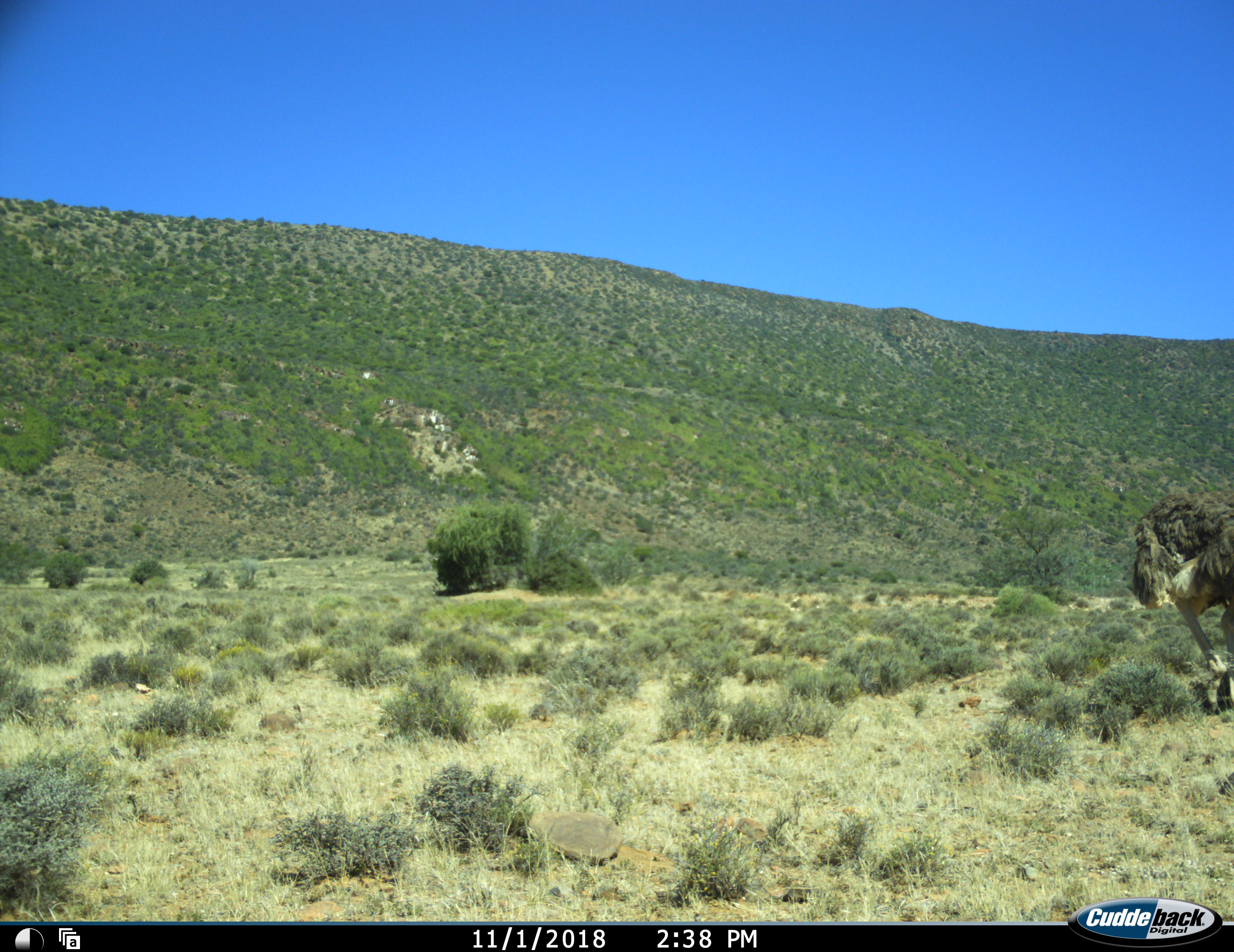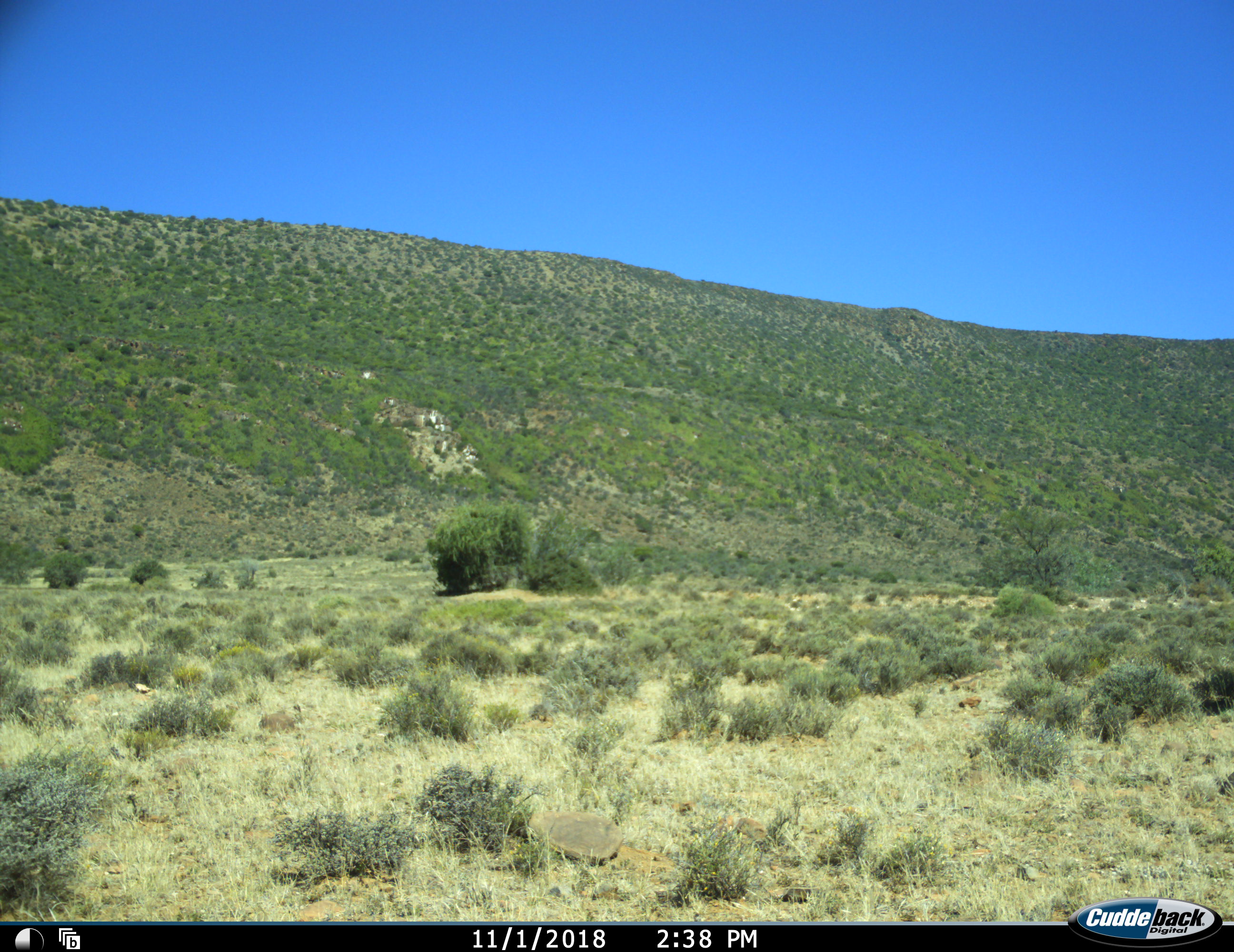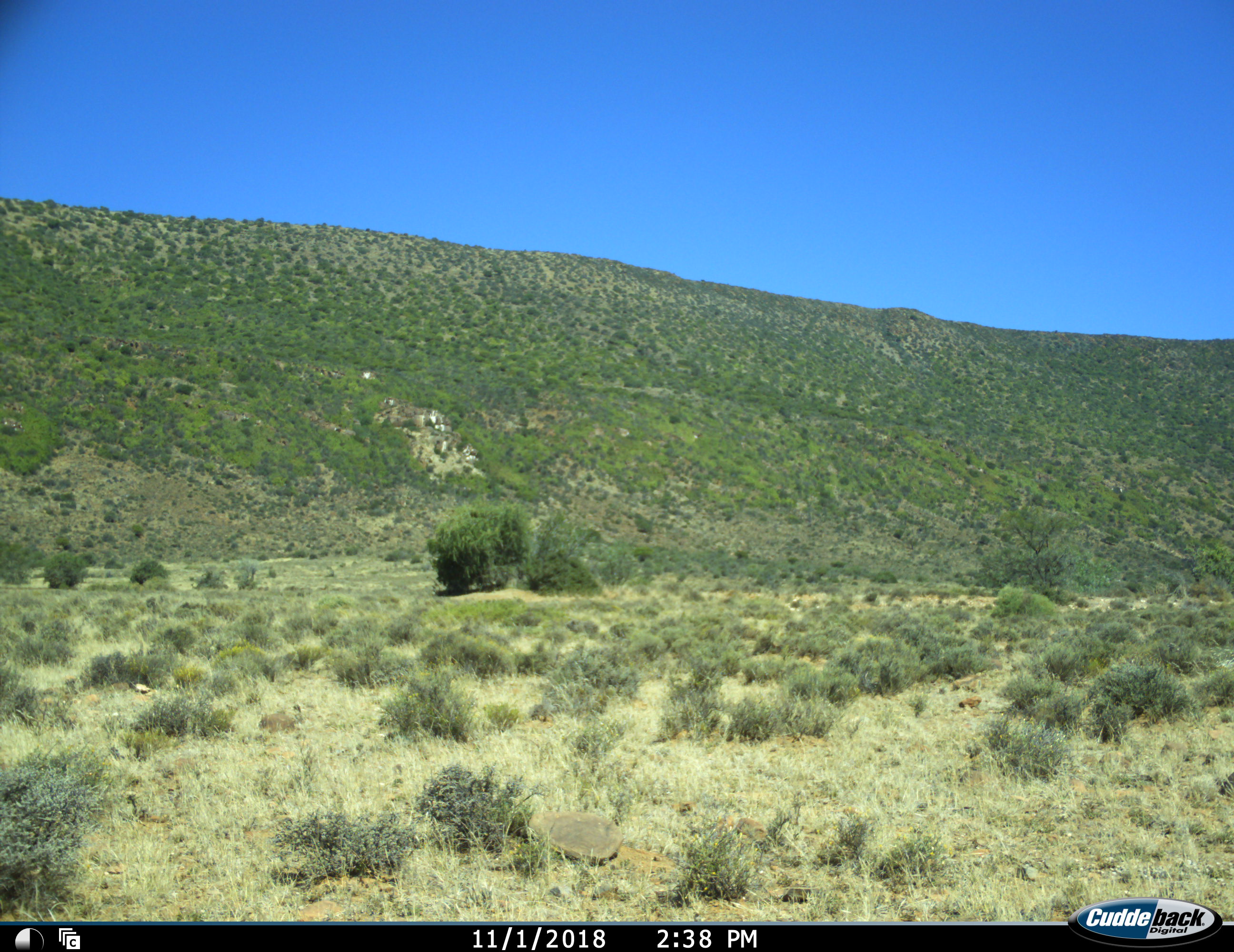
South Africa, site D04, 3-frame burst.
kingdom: Animalia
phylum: Chordata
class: Aves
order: Struthioniformes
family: Struthionidae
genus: Struthio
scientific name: Struthio camelus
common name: ostrich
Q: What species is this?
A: Ostrich (Struthio camelus).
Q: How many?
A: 1.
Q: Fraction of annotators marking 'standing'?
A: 0%.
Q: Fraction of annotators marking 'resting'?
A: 0%.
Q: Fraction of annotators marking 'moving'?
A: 100%.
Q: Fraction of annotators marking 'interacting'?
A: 0%.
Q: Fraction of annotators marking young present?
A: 0%.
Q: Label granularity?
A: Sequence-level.